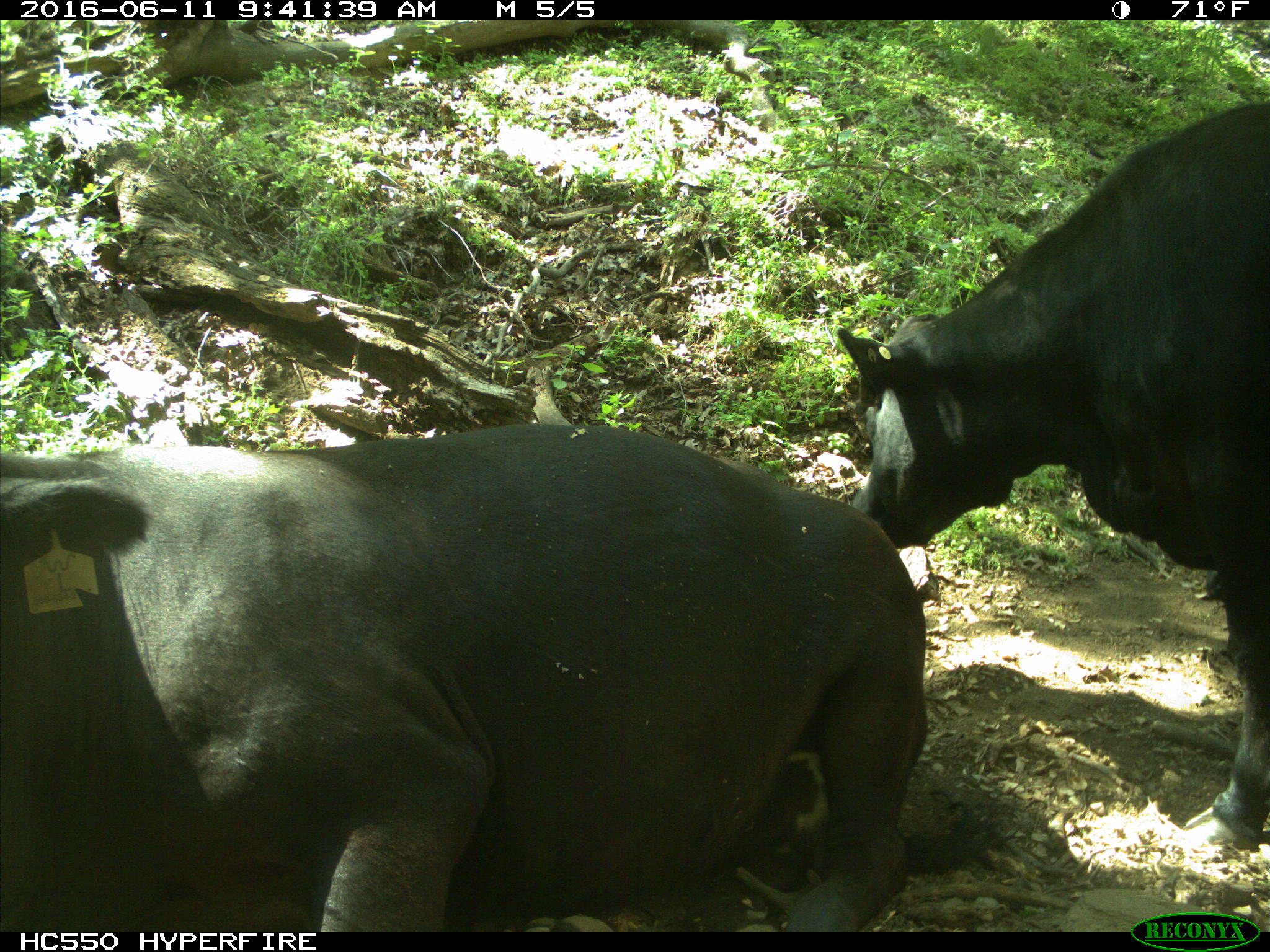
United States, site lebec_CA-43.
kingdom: Animalia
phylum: Chordata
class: Mammalia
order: Artiodactyla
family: Bovidae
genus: Bos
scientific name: Bos taurus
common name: domestic cow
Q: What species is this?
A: Bos taurus (domestic cow).